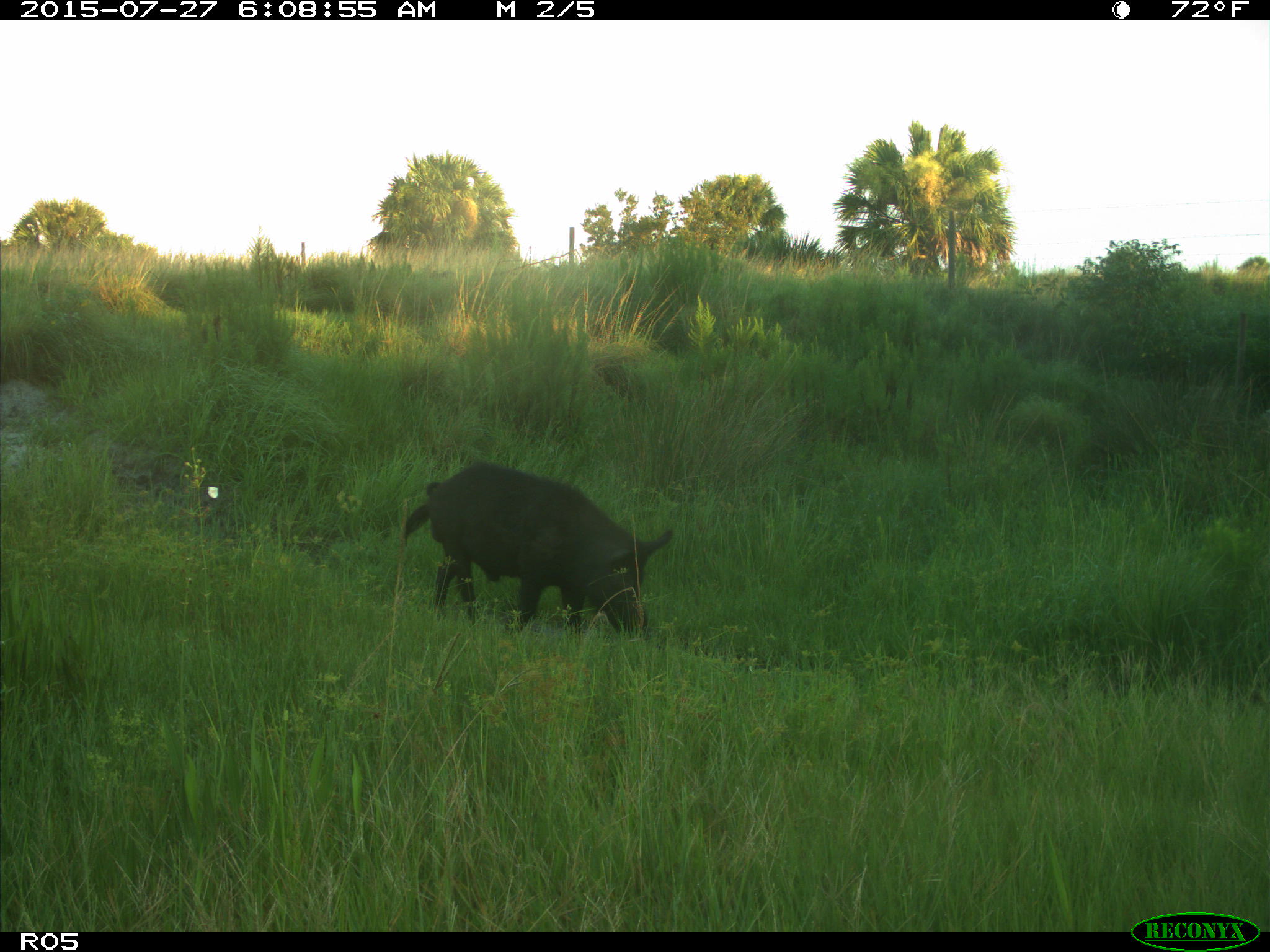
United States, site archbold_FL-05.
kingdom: Animalia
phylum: Chordata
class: Mammalia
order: Artiodactyla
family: Suidae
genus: Sus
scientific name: Sus scrofa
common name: wild boar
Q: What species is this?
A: Sus scrofa (wild boar).